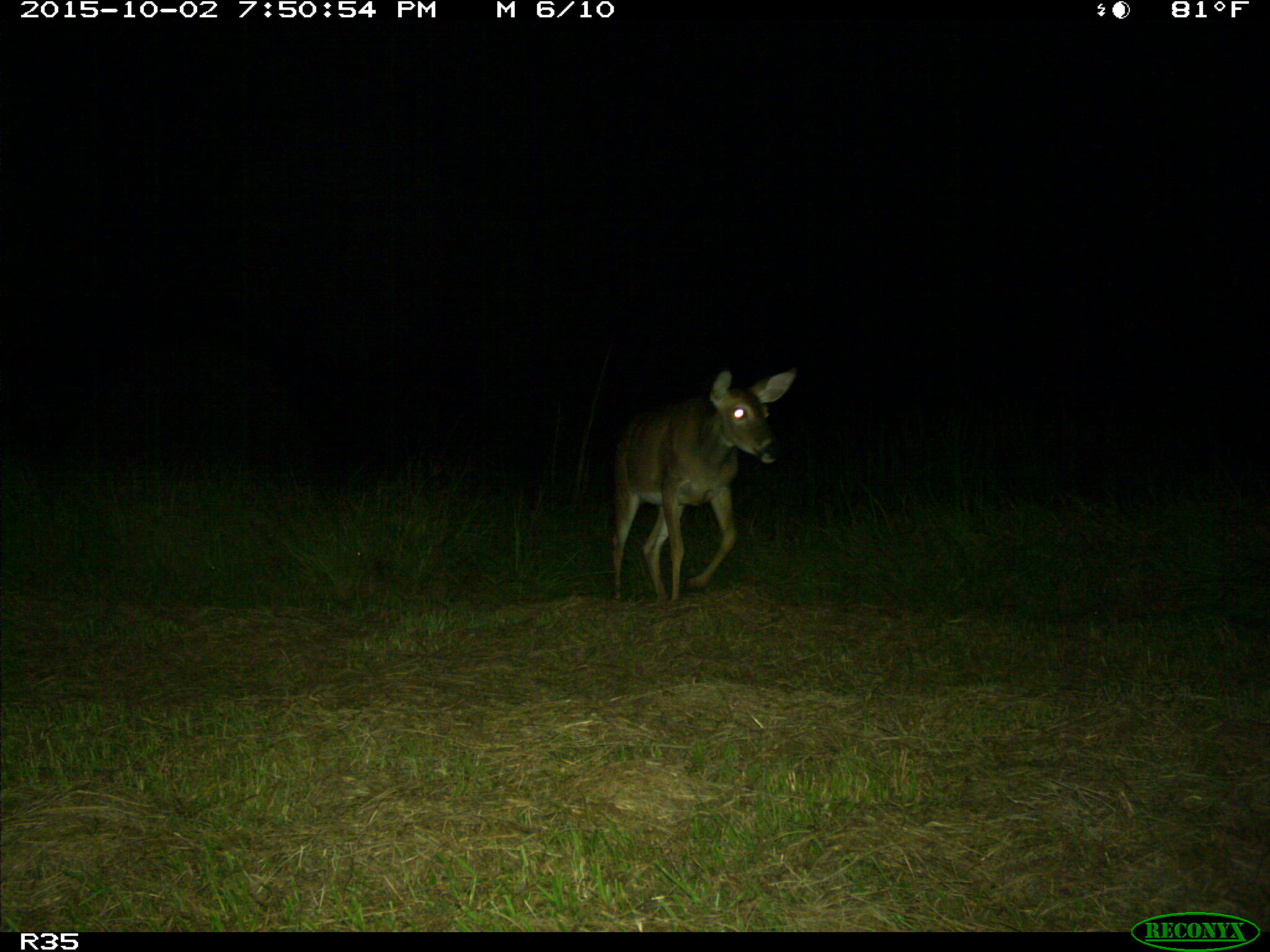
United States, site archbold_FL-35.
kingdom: Animalia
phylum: Chordata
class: Mammalia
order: Artiodactyla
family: Cervidae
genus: Odocoileus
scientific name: Odocoileus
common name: deer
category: unidentified deer